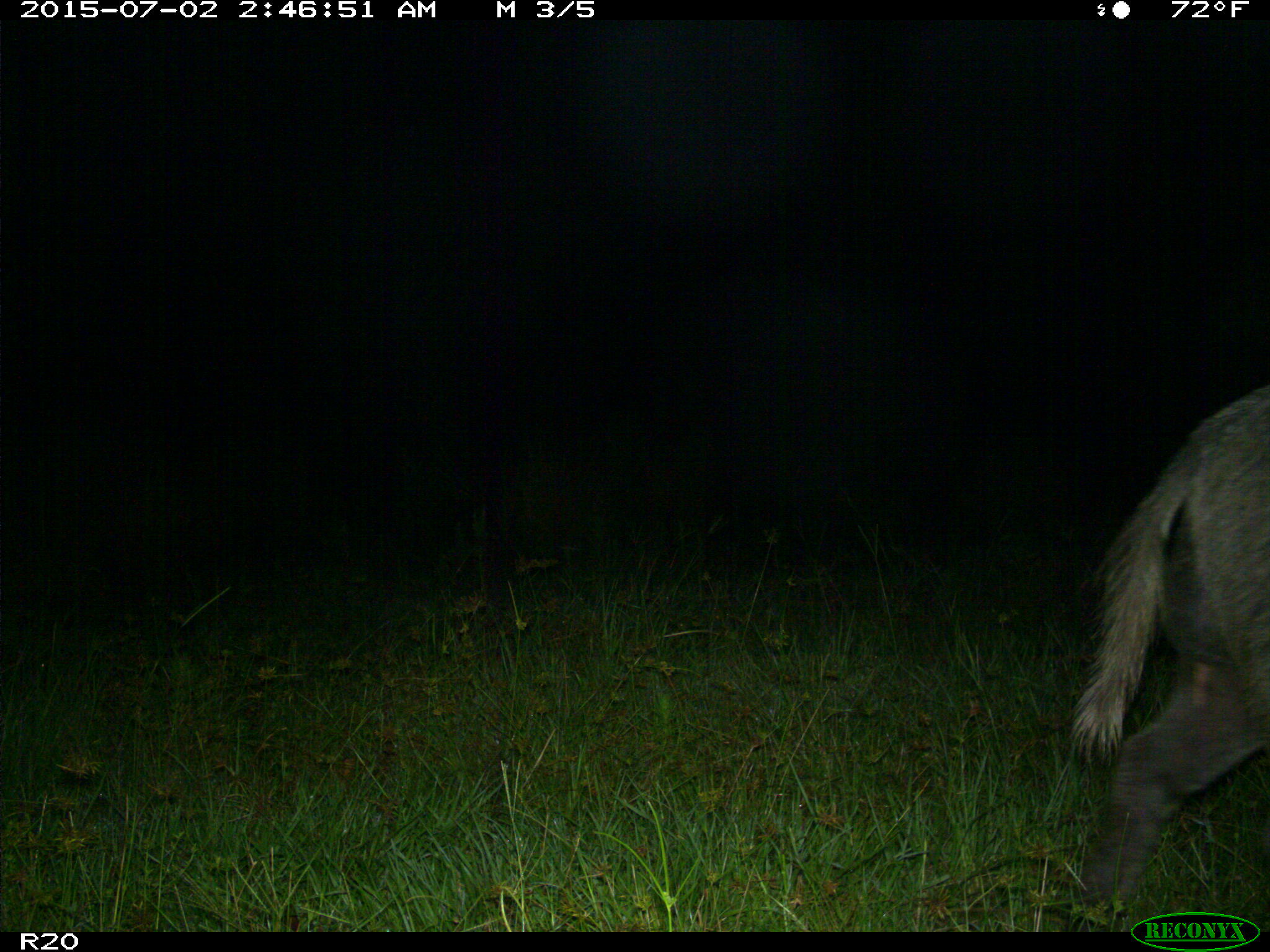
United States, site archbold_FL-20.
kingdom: Animalia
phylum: Chordata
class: Mammalia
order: Artiodactyla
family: Suidae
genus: Sus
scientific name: Sus scrofa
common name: wild boar